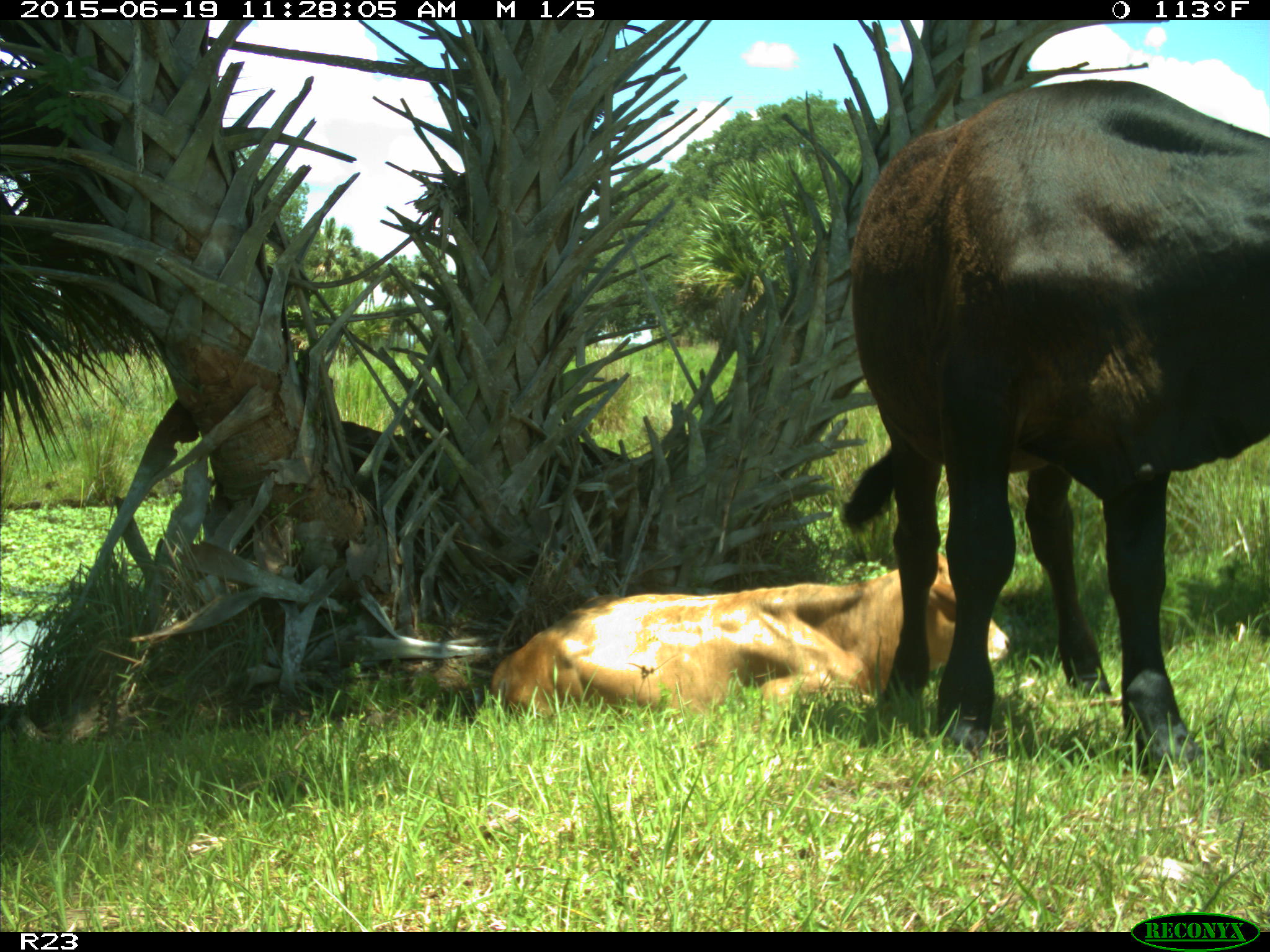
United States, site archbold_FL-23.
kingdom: Animalia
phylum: Chordata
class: Mammalia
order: Artiodactyla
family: Bovidae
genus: Bos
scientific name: Bos taurus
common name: domestic cow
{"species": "Bos taurus (domestic cow)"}